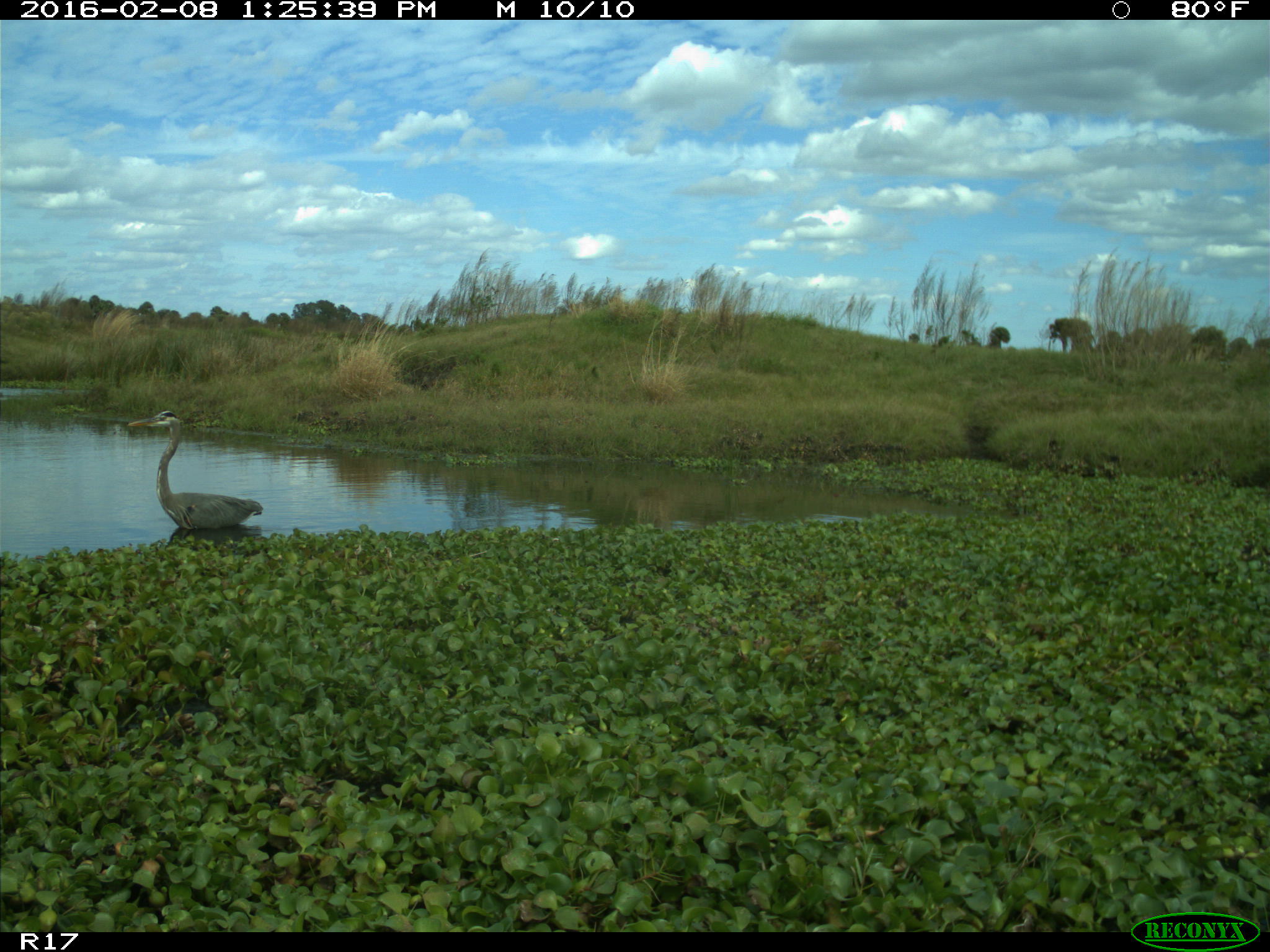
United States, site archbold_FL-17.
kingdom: Animalia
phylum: Chordata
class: Aves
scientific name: Aves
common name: birds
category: unidentified bird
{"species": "unidentified bird (birds) (Aves)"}